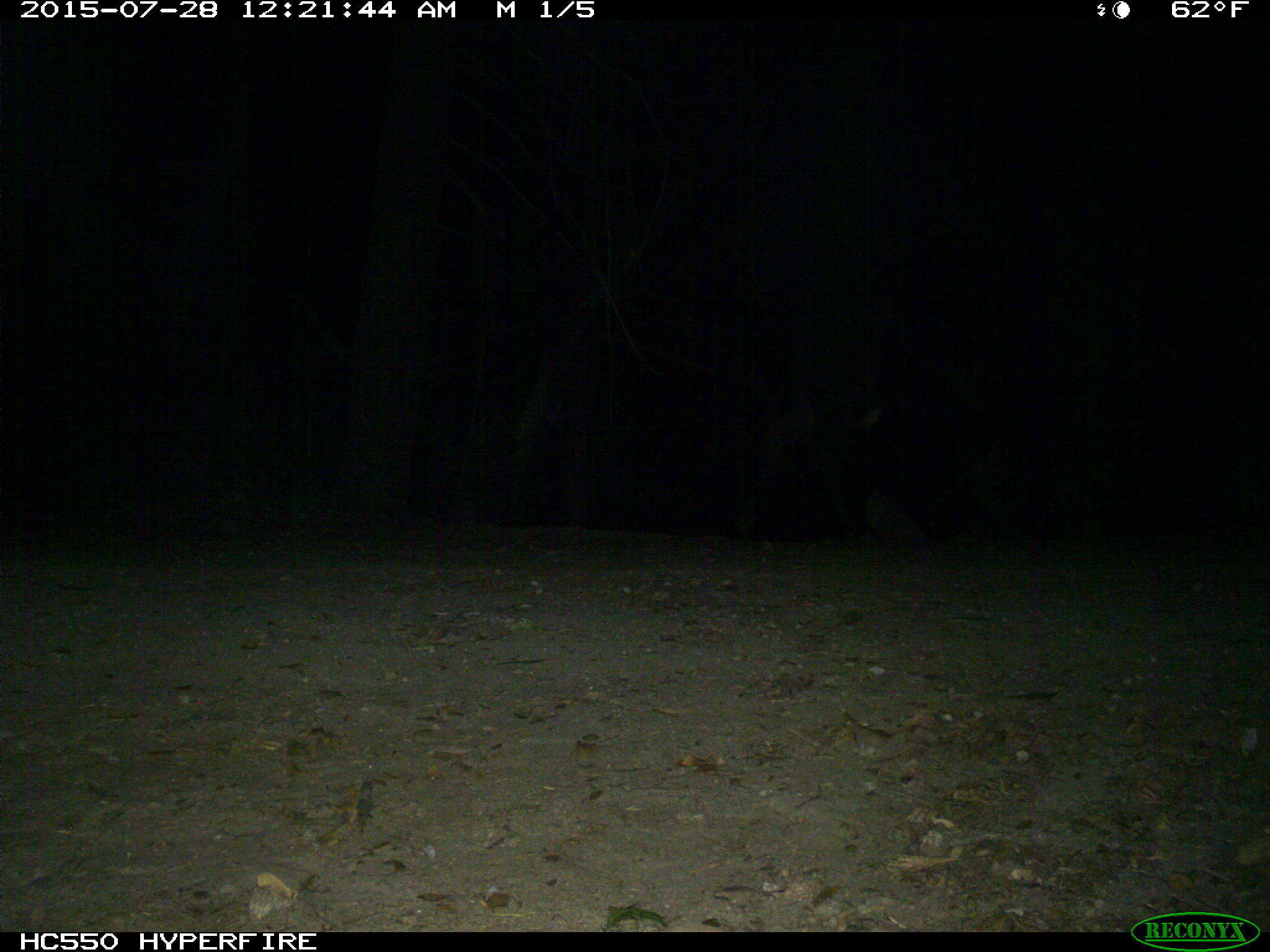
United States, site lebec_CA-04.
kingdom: Animalia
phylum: Chordata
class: Mammalia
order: Artiodactyla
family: Bovidae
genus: Bos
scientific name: Bos taurus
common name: domestic cow